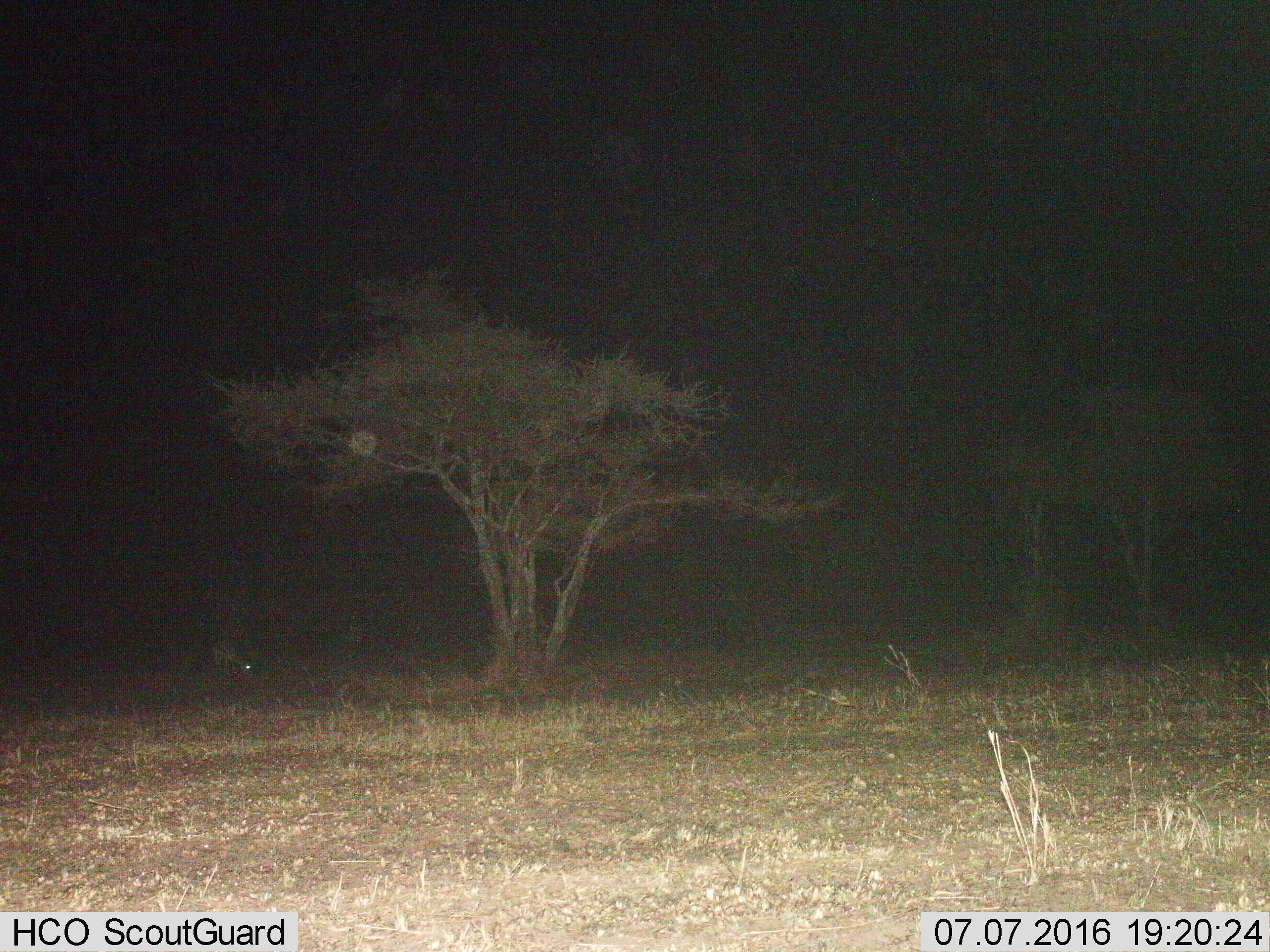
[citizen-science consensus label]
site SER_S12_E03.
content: unidentified animal